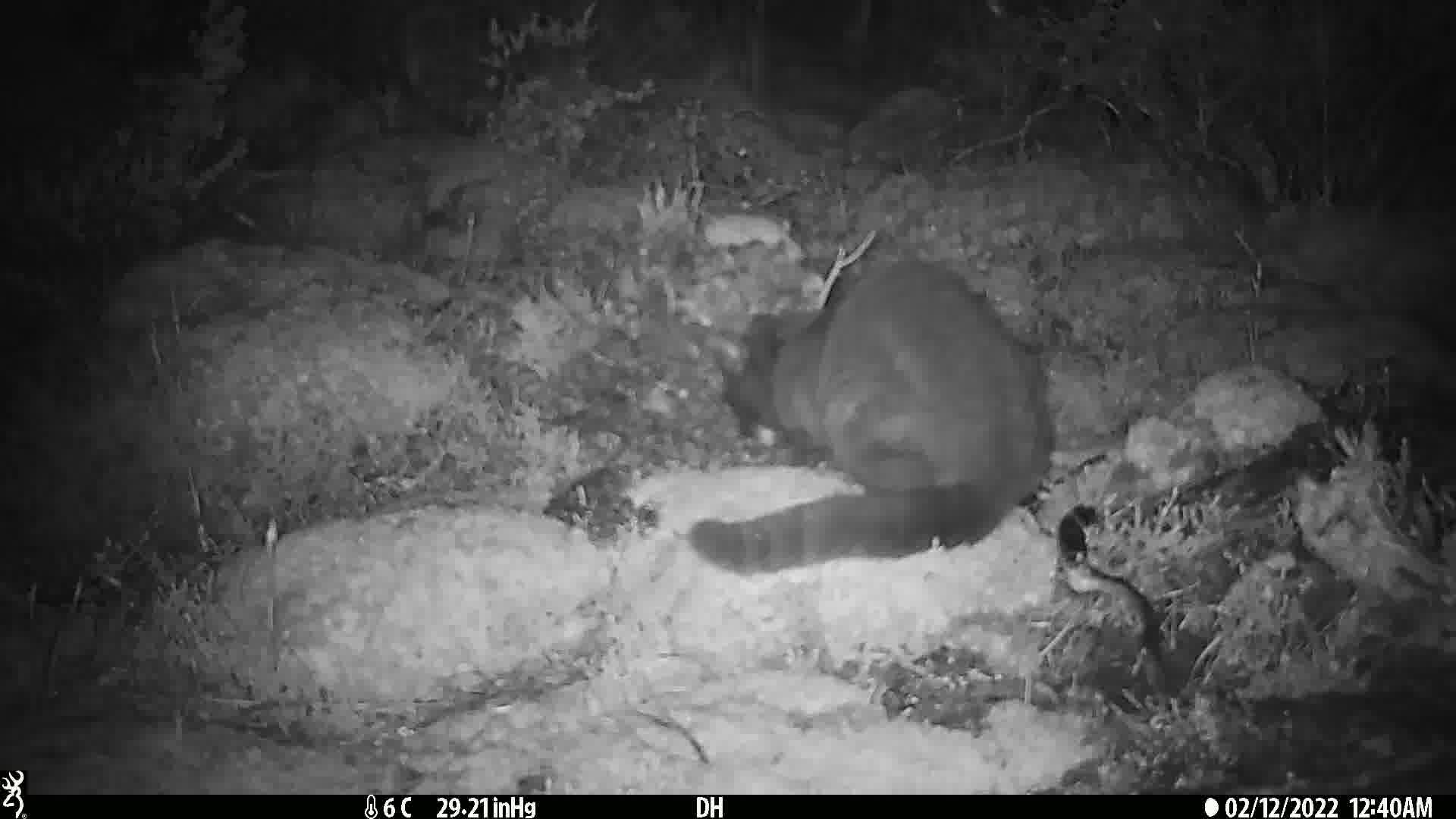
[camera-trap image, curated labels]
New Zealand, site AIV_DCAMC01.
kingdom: Animalia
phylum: Chordata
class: Mammalia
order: Carnivora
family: Felidae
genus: Felis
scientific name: Felis catus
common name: domestic cat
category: cat